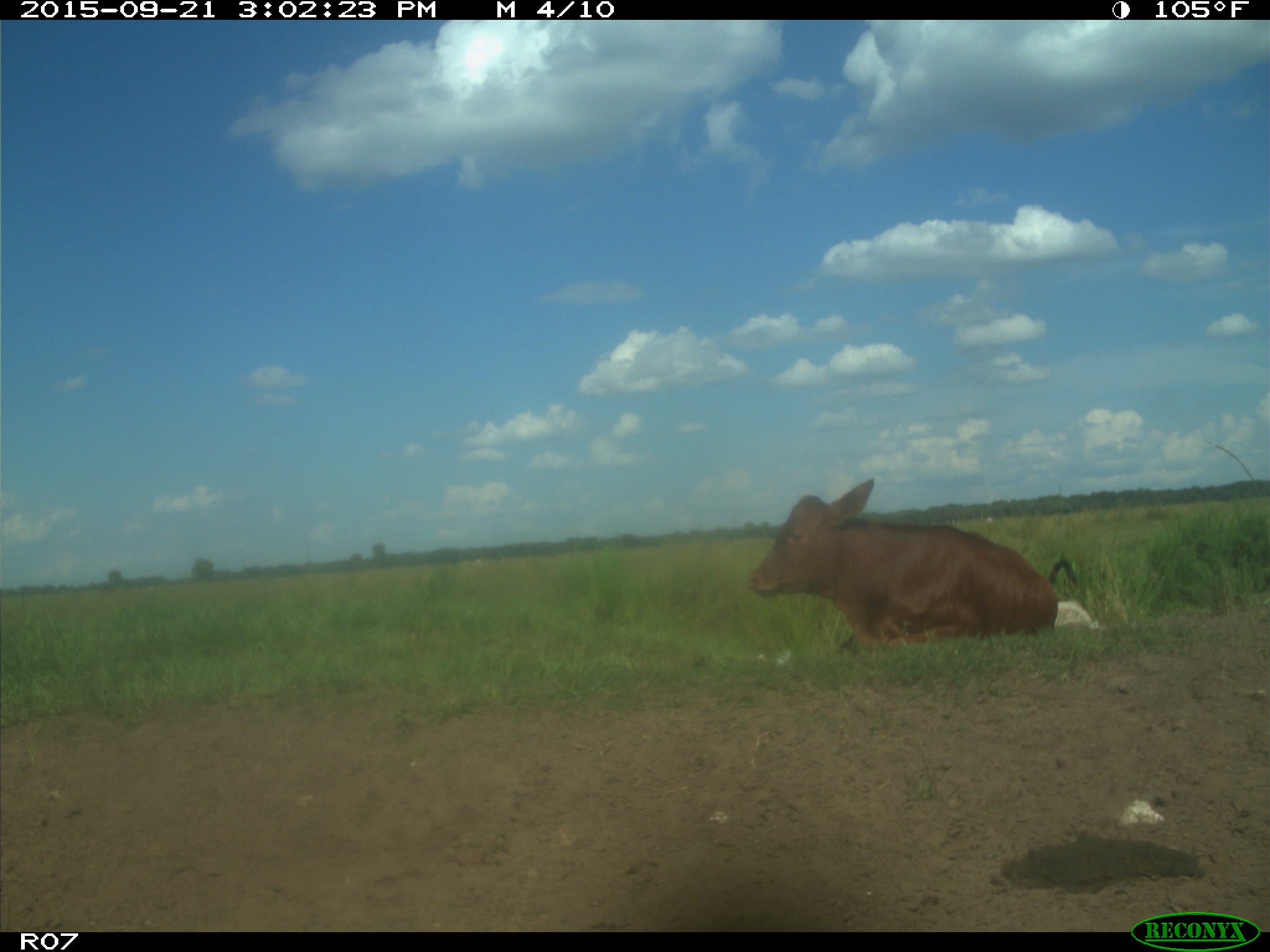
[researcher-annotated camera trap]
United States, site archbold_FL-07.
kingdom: Animalia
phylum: Chordata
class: Mammalia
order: Artiodactyla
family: Bovidae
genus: Bos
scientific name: Bos taurus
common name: domestic cow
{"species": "Bos taurus (domestic cow)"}